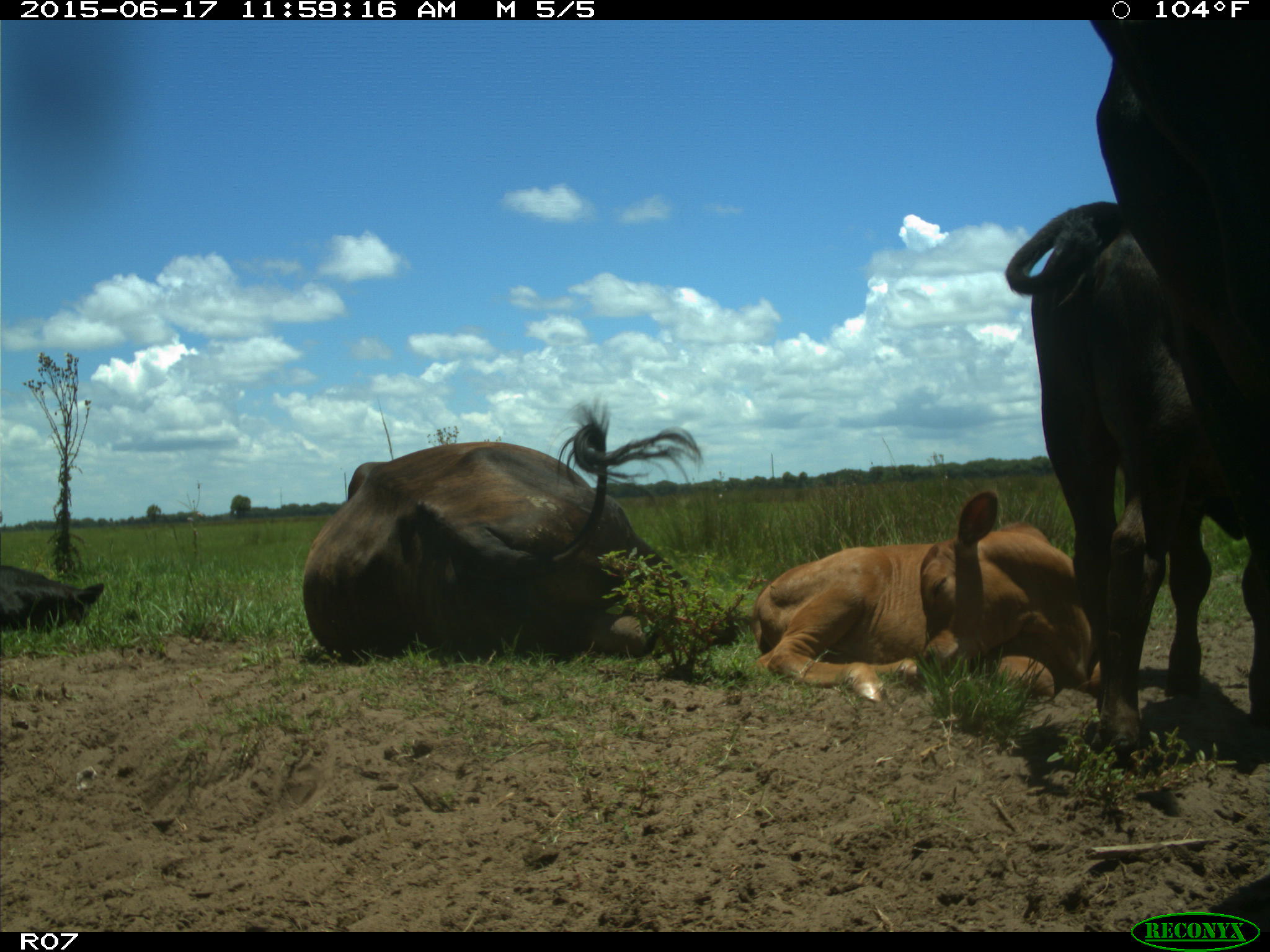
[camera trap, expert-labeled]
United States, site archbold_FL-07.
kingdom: Animalia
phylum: Chordata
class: Mammalia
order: Artiodactyla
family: Bovidae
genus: Bos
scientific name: Bos taurus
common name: domestic cow